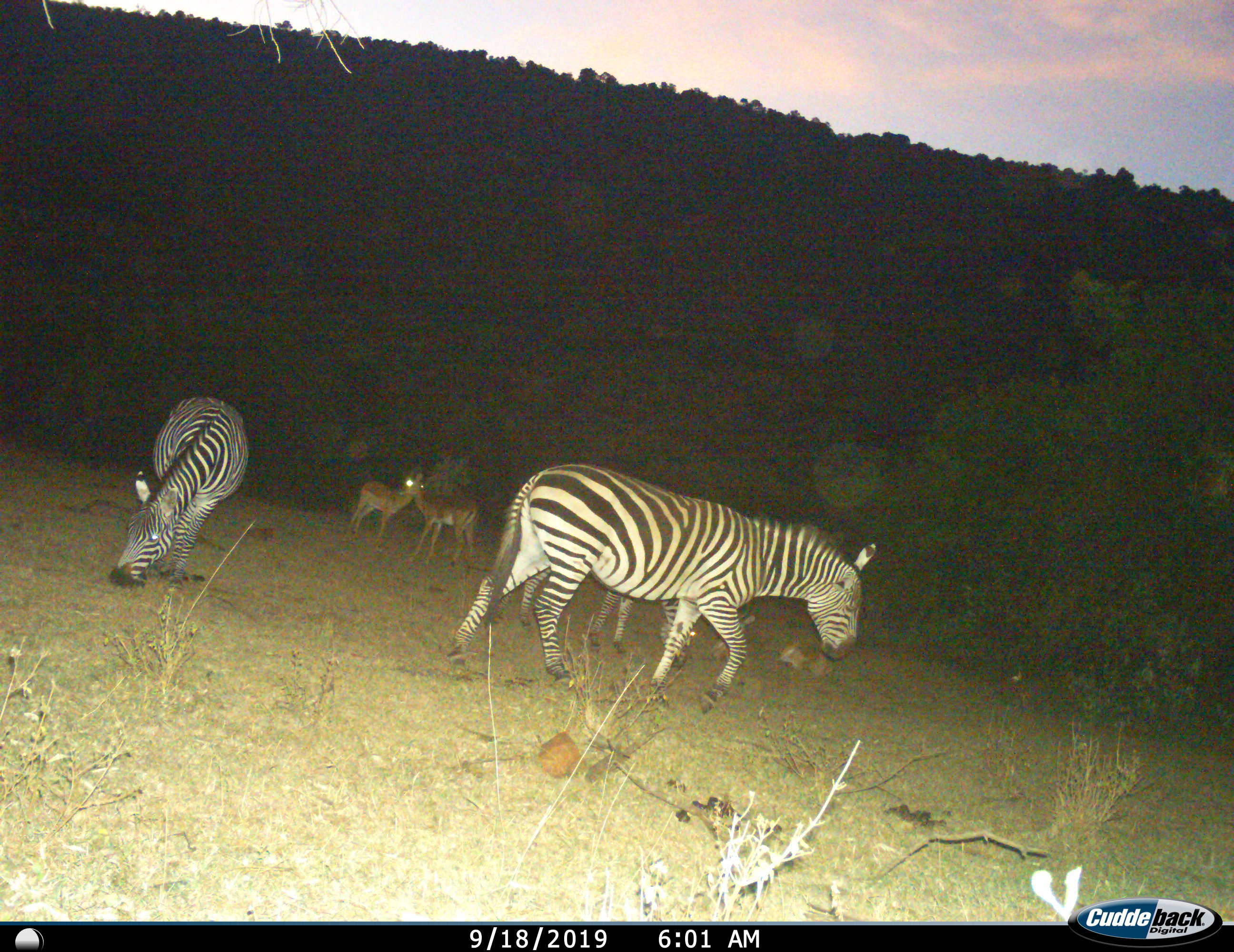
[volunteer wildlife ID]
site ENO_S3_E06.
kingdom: Animalia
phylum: Chordata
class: Mammalia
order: Artiodactyla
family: Bovidae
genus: Aepyceros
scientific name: Aepyceros melampus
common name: impala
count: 2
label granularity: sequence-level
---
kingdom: Animalia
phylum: Chordata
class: Mammalia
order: Perissodactyla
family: Equidae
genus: Equus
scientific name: Equus quagga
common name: plains zebra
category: zebraplains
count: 3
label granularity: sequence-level